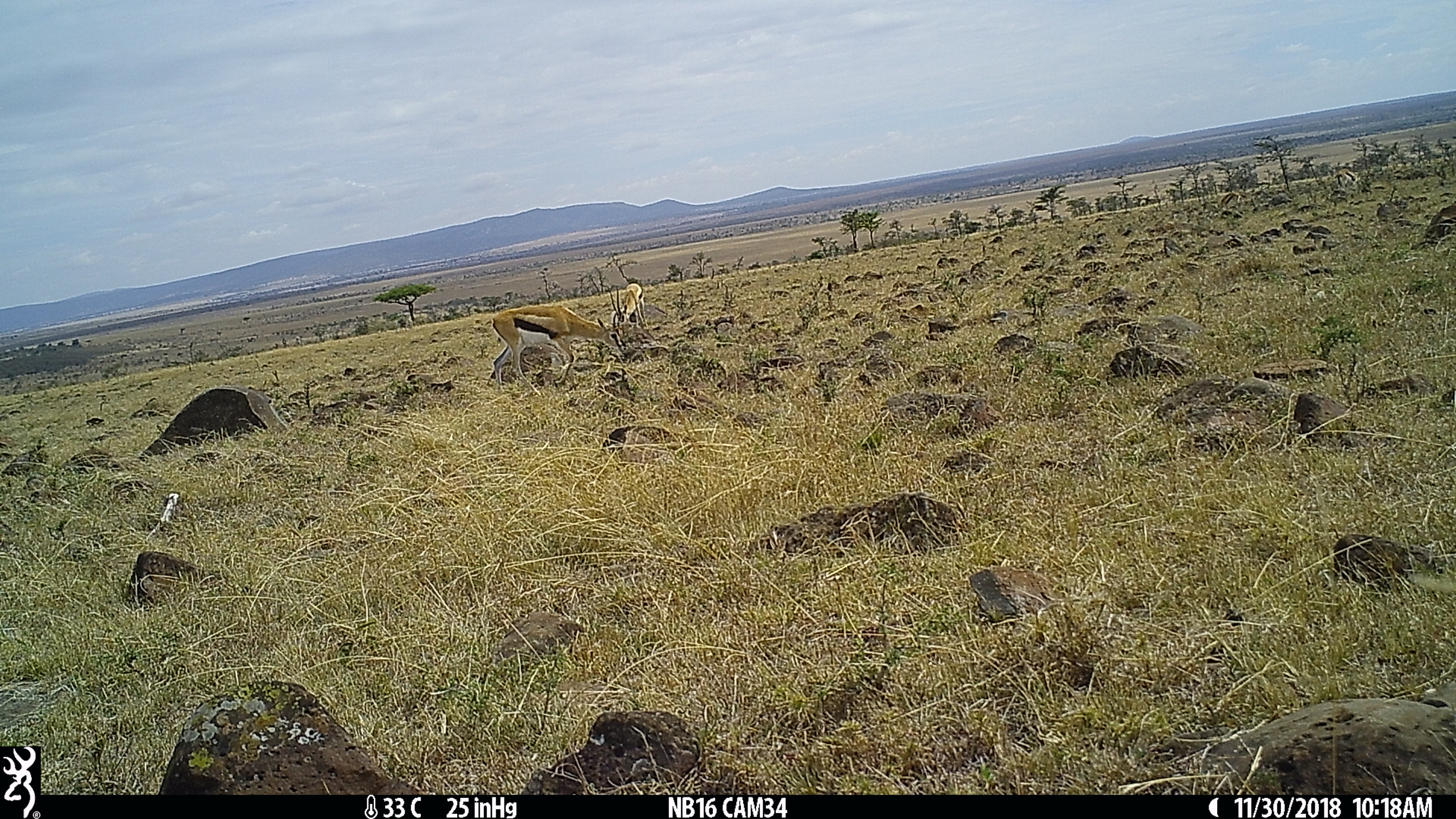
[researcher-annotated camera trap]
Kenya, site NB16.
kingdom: Animalia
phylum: Chordata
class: Mammalia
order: Artiodactyla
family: Bovidae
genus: Eudorcas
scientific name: Eudorcas thomsonii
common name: thomon's gazelle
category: gazelle thomsons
Gazelle thomsons (thomon's gazelle) (Eudorcas thomsonii).